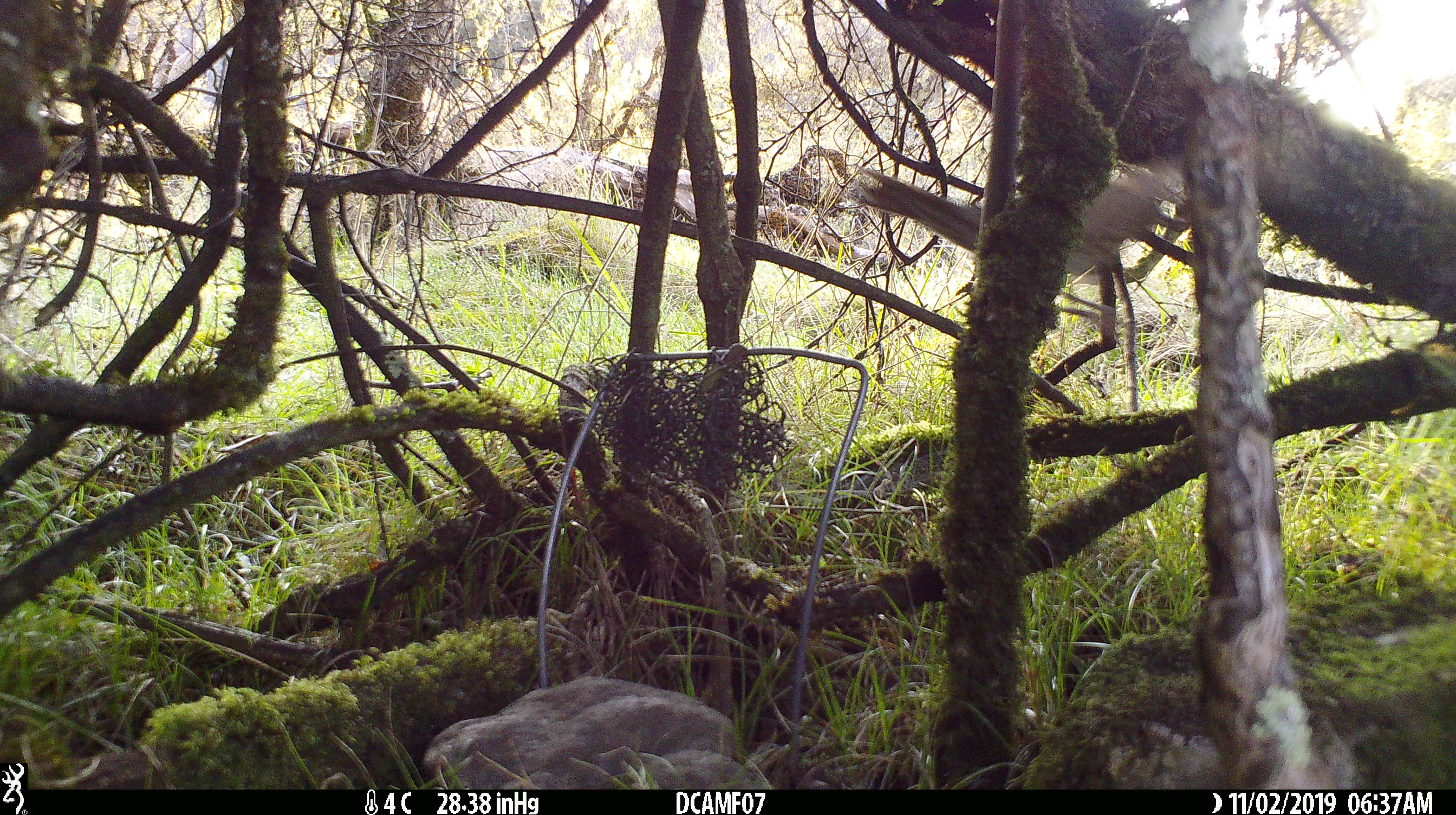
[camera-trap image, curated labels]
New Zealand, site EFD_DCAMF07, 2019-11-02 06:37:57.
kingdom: Animalia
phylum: Chordata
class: Aves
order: Passeriformes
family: Turdidae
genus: Turdus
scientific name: Turdus philomelos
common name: song thrush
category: thrush